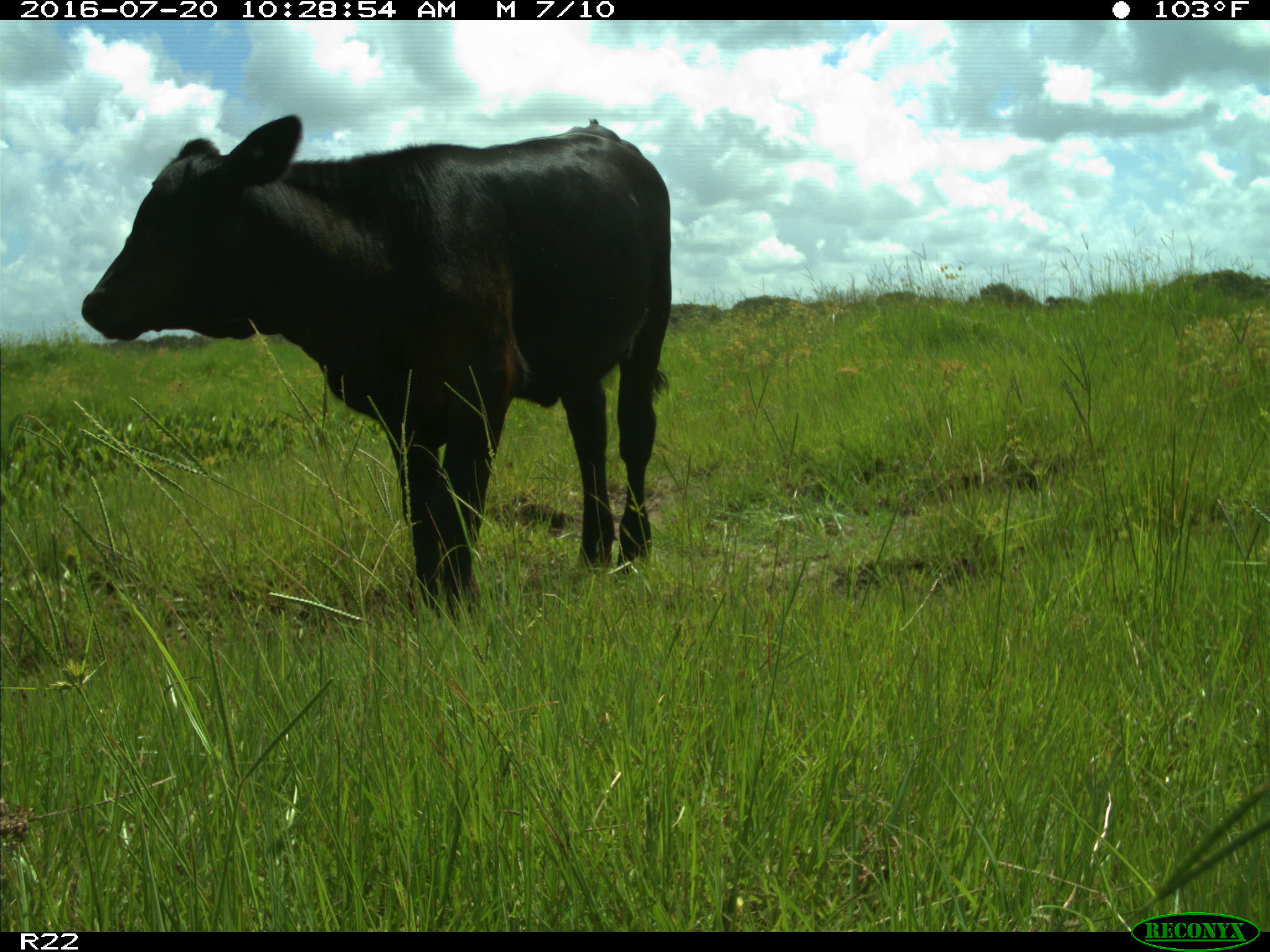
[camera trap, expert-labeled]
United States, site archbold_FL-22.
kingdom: Animalia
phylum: Chordata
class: Mammalia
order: Artiodactyla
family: Bovidae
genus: Bos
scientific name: Bos taurus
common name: domestic cow